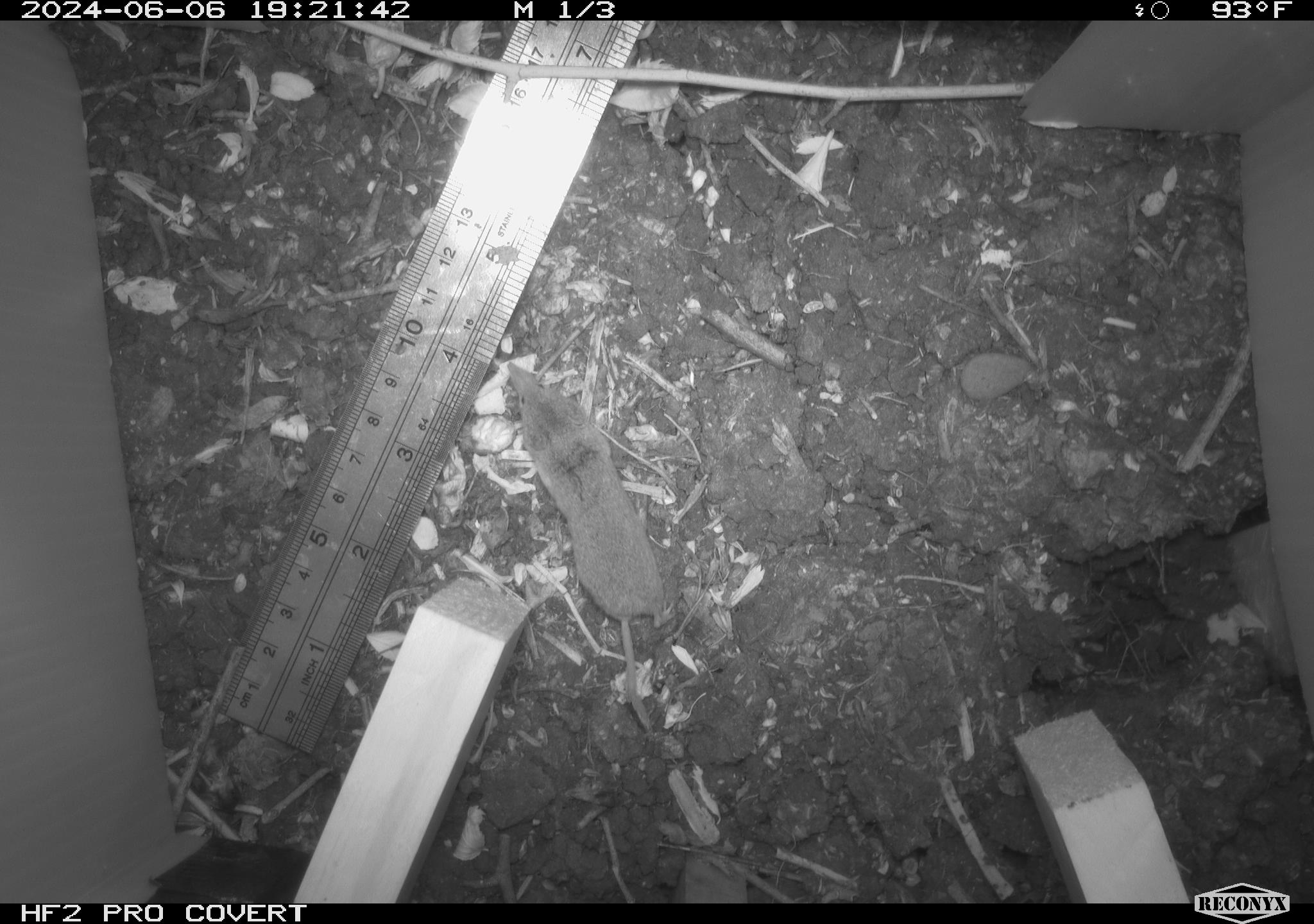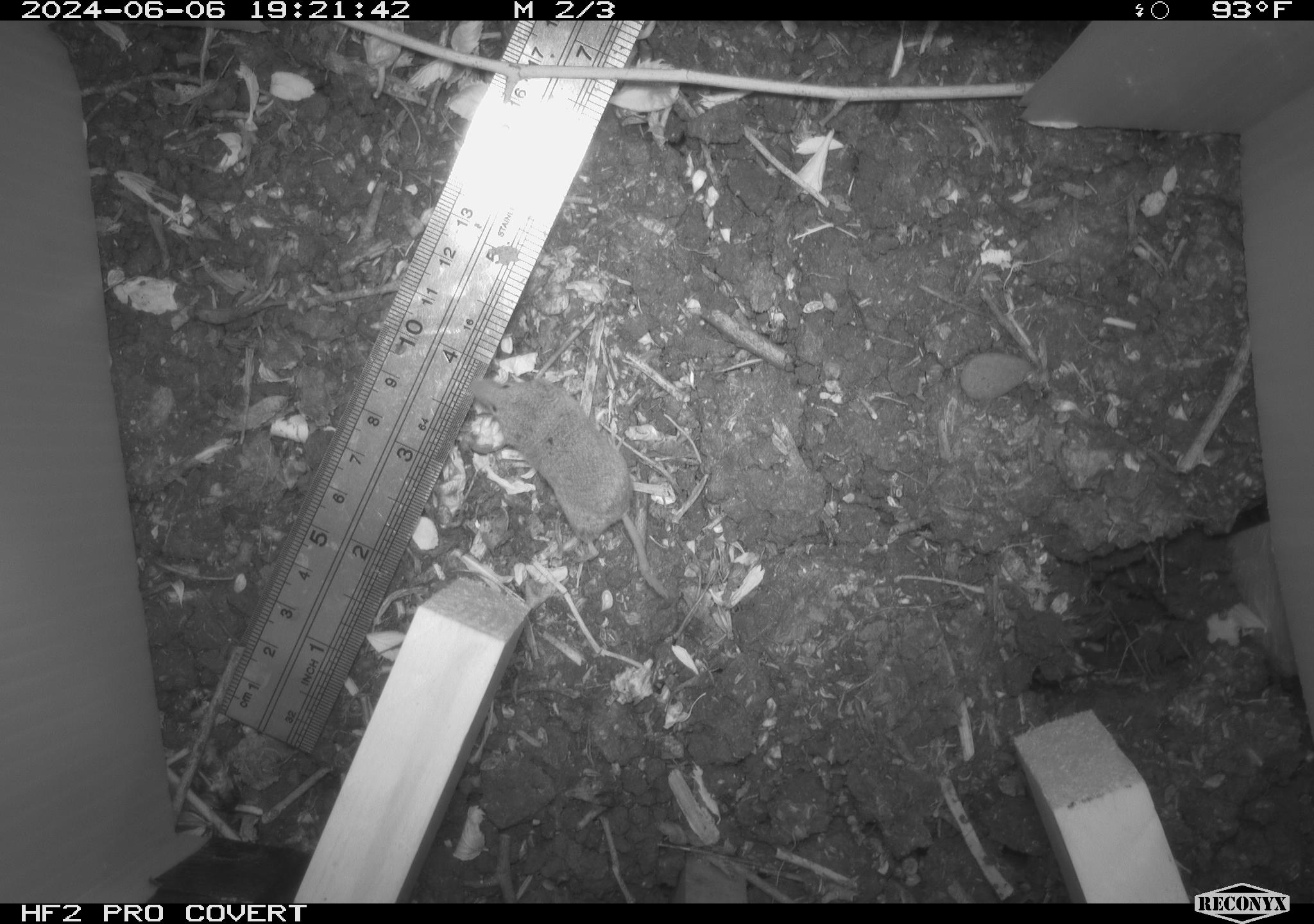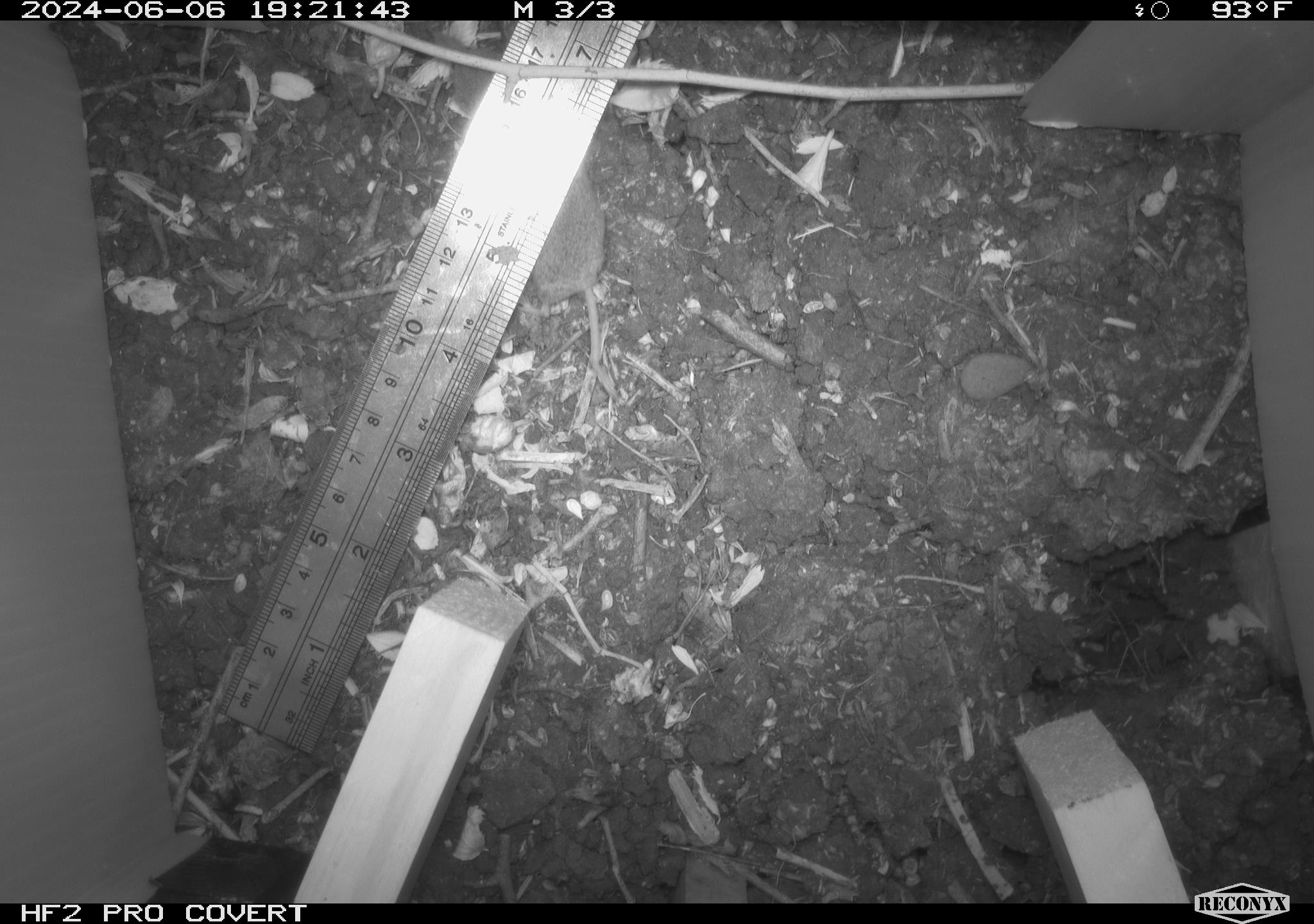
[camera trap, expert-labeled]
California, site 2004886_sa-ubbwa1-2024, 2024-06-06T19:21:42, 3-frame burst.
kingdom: Animalia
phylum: Chordata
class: Mammalia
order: Eulipotyphla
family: Soricidae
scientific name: Soricidae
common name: shrews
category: soricidae family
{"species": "soricidae family (shrews) (Soricidae)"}